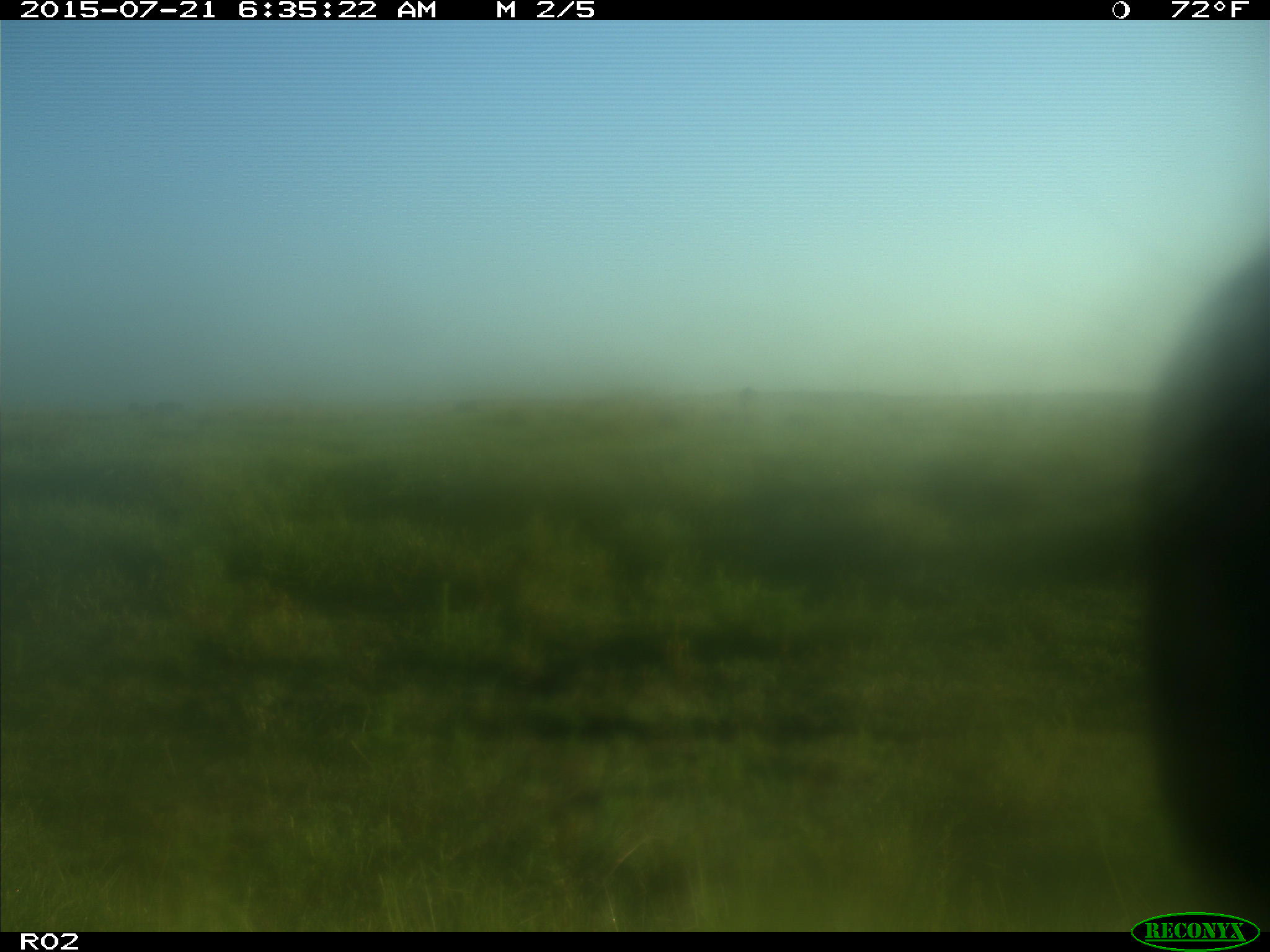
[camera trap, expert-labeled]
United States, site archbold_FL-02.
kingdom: Animalia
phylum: Chordata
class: Mammalia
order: Artiodactyla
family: Bovidae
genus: Bos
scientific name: Bos taurus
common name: domestic cow